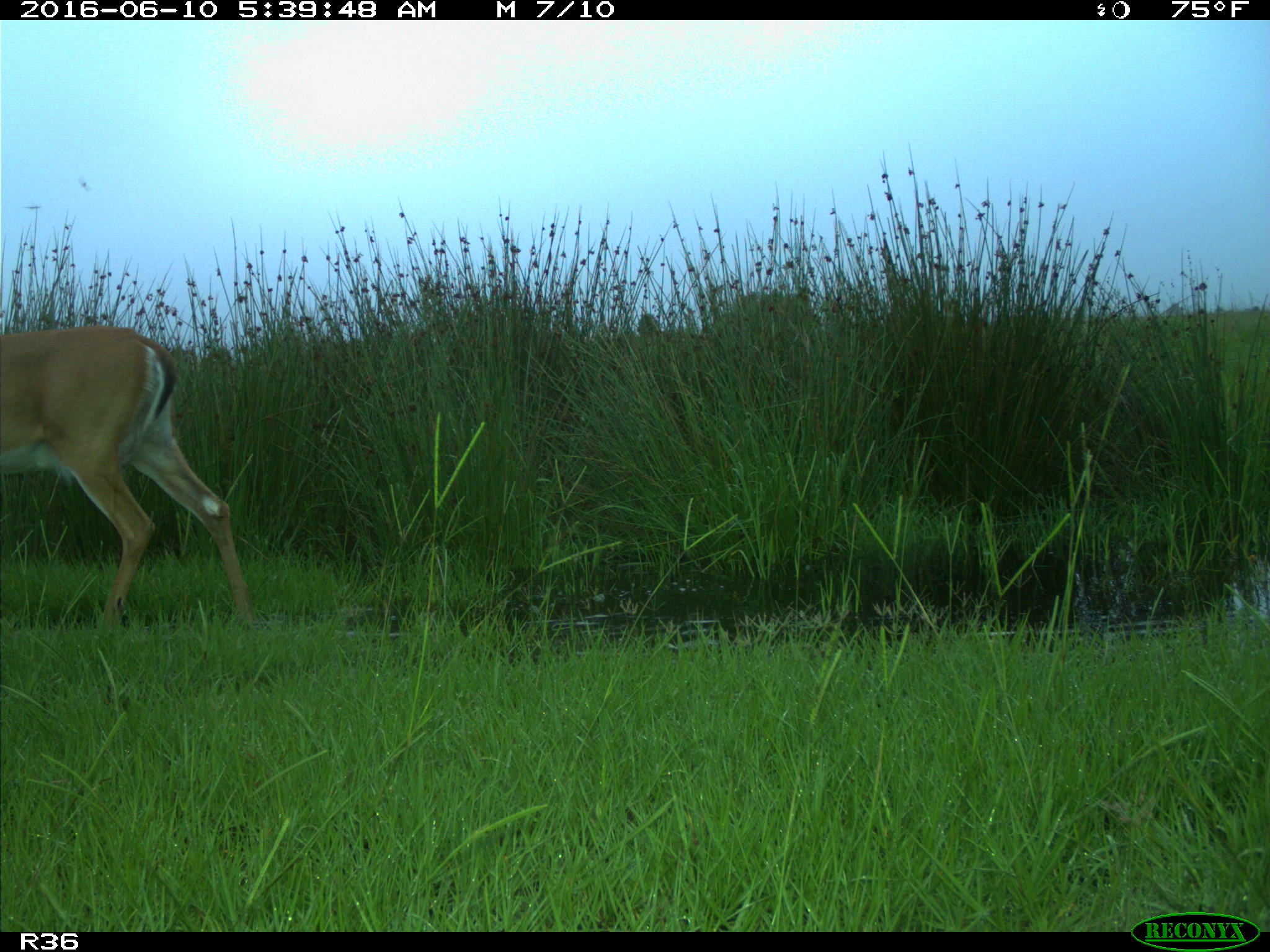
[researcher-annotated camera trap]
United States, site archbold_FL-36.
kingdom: Animalia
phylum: Chordata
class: Mammalia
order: Artiodactyla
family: Cervidae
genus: Odocoileus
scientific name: Odocoileus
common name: deer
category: unidentified deer